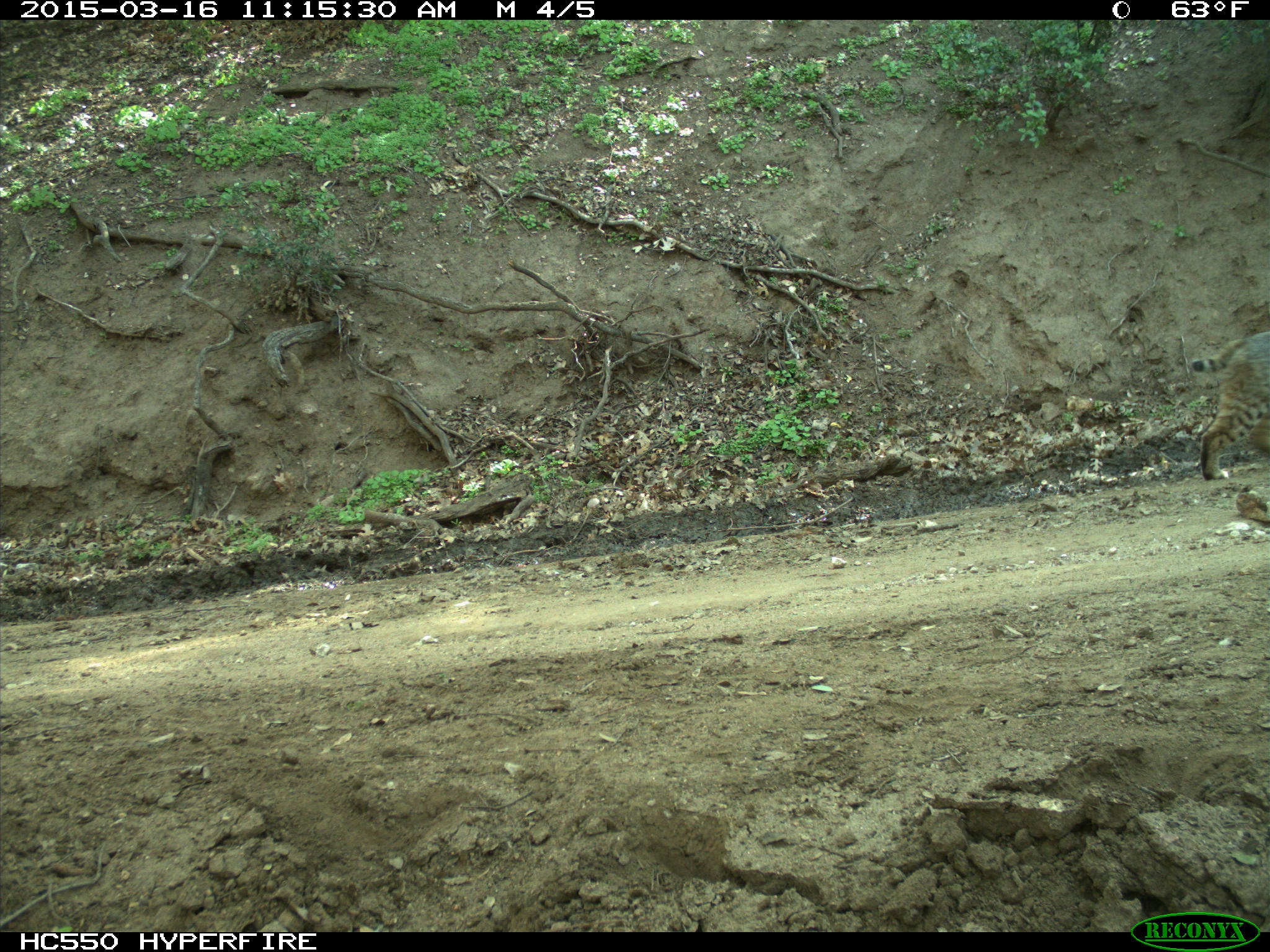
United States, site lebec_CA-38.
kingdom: Animalia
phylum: Chordata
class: Mammalia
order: Carnivora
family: Felidae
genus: Lynx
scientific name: Lynx rufus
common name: bobcat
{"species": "Lynx rufus (bobcat)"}